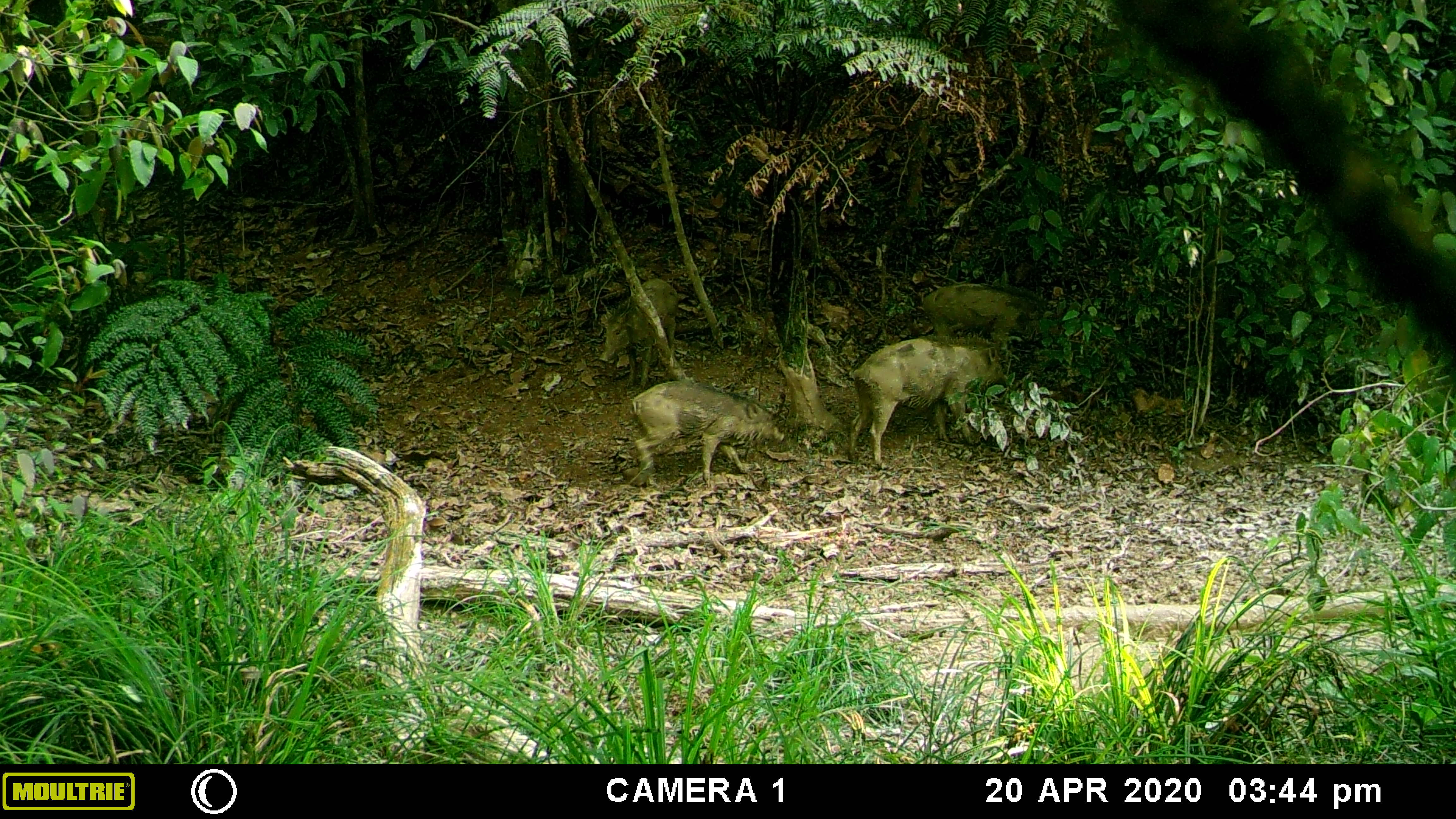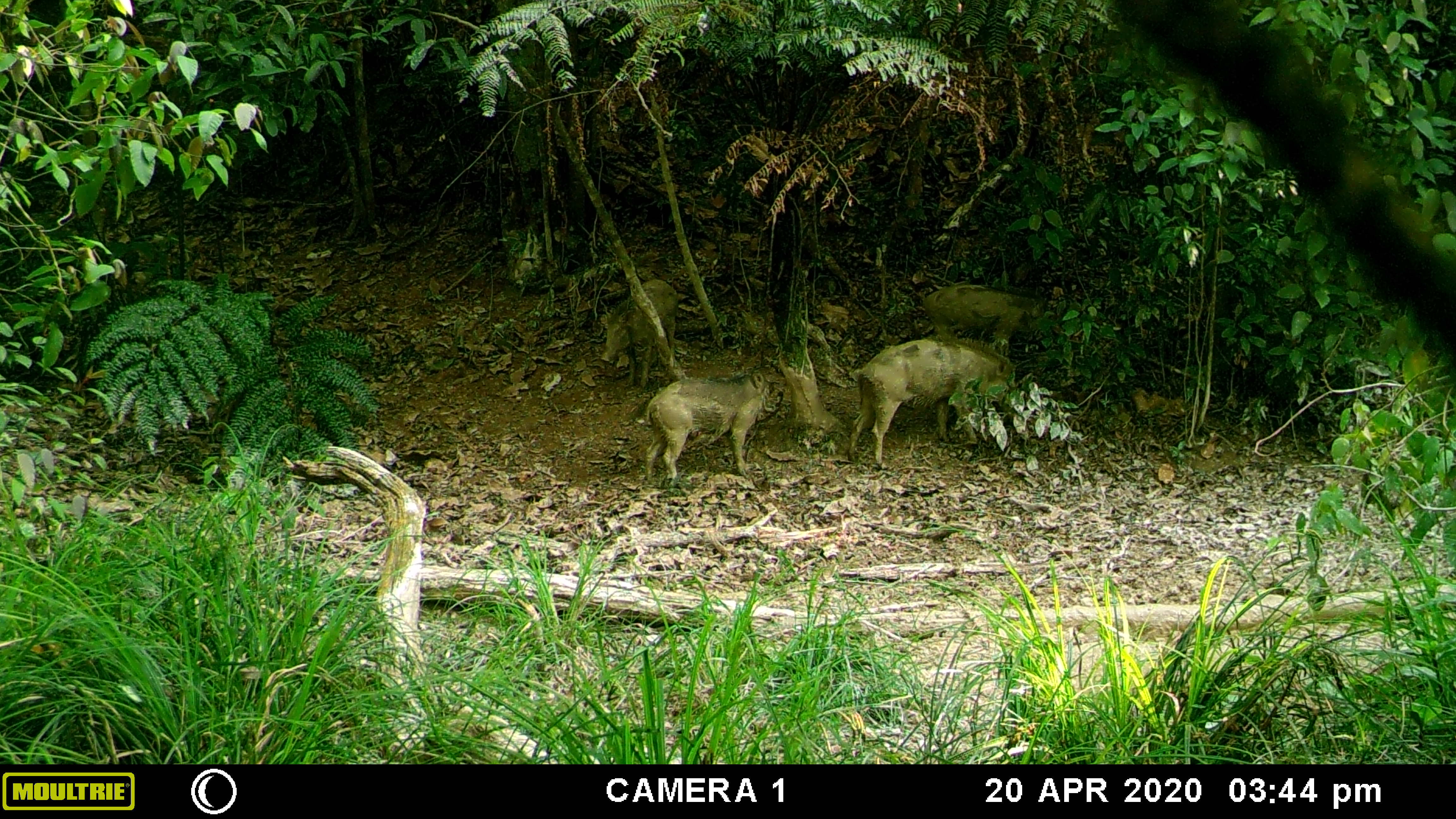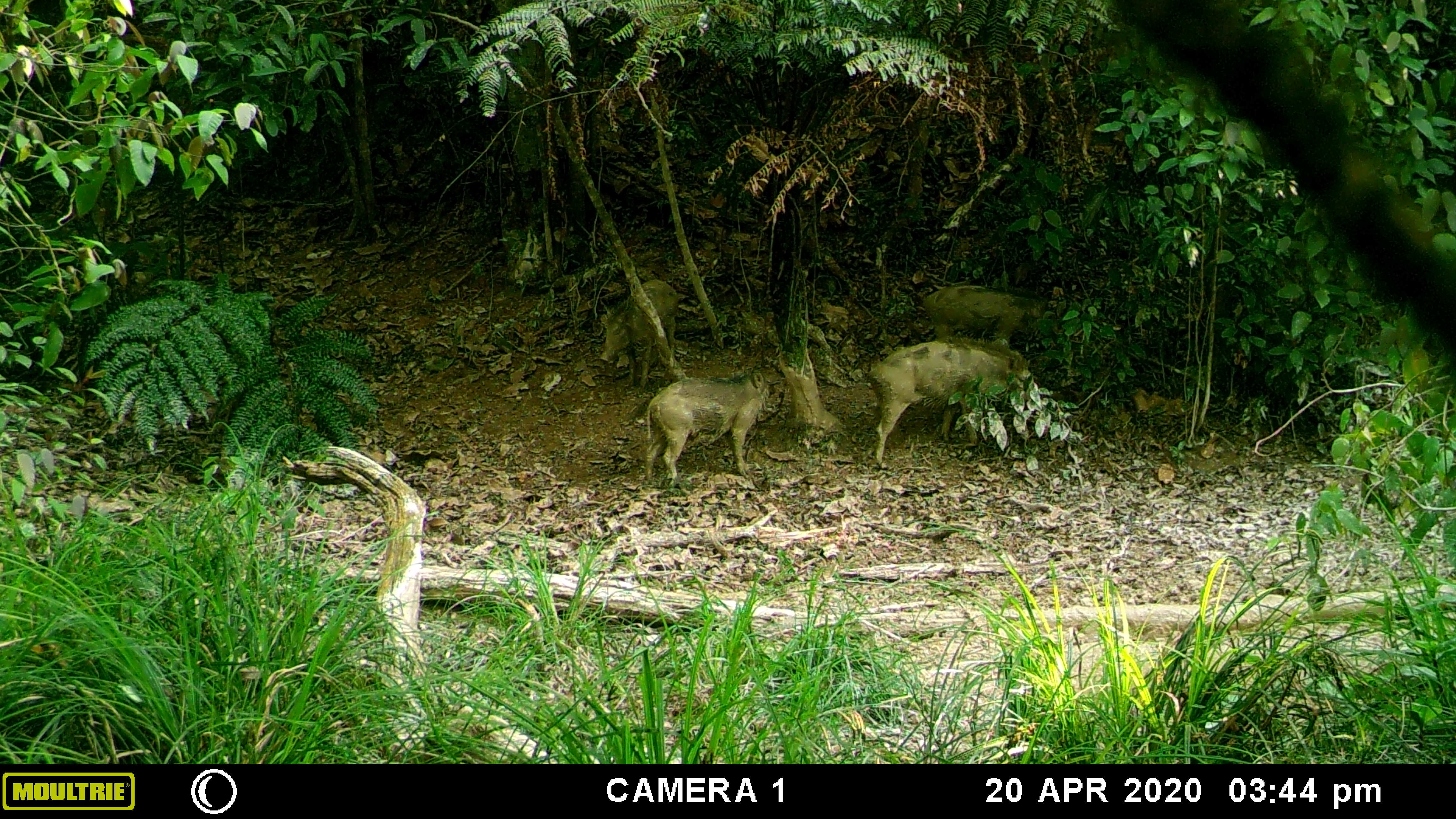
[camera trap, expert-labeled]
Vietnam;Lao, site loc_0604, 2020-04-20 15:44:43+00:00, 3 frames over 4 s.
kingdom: Animalia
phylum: Chordata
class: Mammalia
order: Artiodactyla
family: Suidae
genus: Sus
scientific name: Sus scrofa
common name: eurasian wild pig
Eurasian wild pig (Sus scrofa). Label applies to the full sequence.